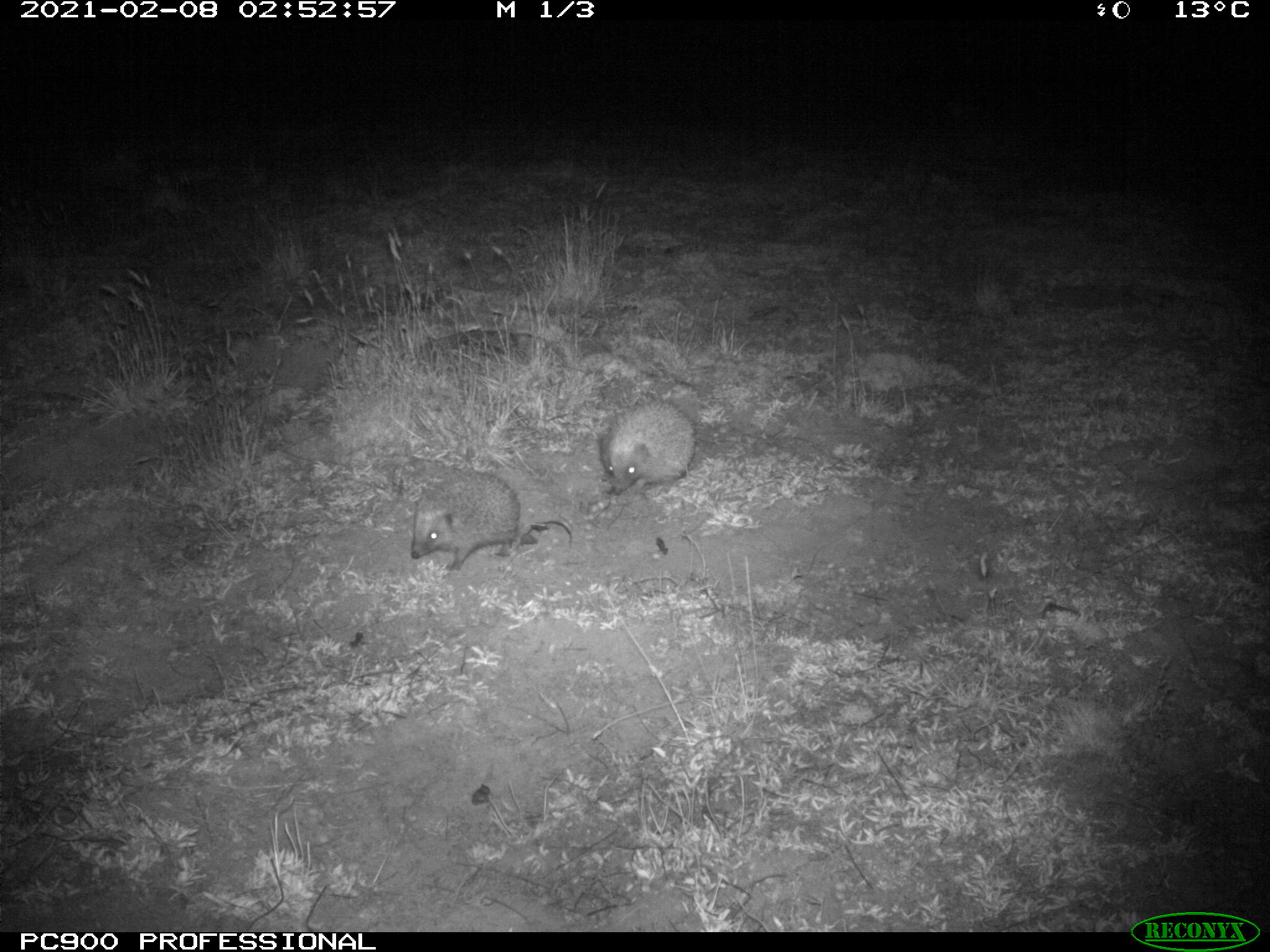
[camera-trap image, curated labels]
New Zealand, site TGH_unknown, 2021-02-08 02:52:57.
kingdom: Animalia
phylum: Chordata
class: Mammalia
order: Eulipotyphla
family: Erinaceidae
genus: Erinaceus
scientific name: Erinaceus europaeus europaeus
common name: european hedgehog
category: hedgehog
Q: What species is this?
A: Hedgehog (european hedgehog) (Erinaceus europaeus europaeus).